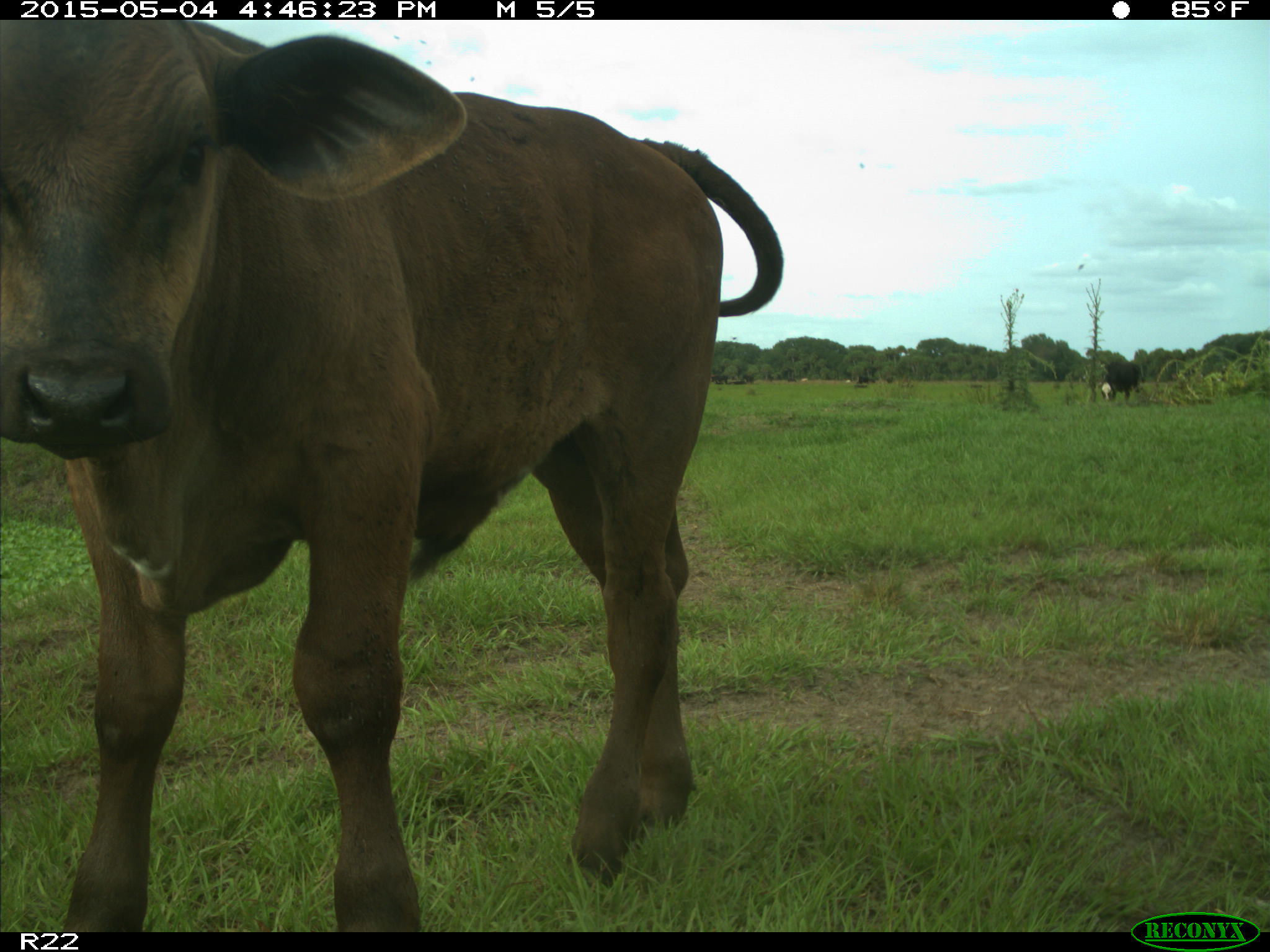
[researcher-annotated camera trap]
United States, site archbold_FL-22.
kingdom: Animalia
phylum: Chordata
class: Mammalia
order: Artiodactyla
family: Bovidae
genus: Bos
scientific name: Bos taurus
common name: domestic cow